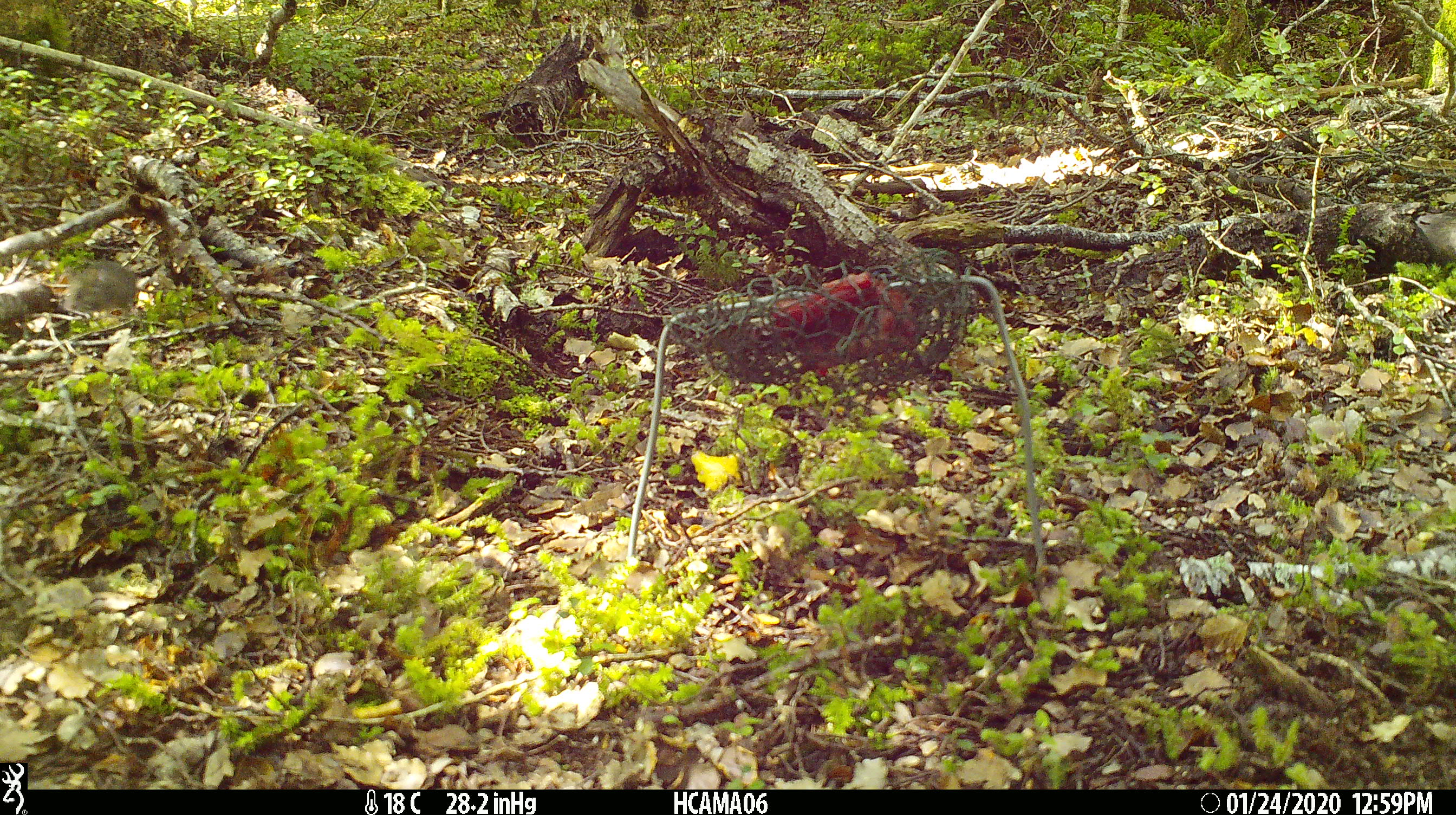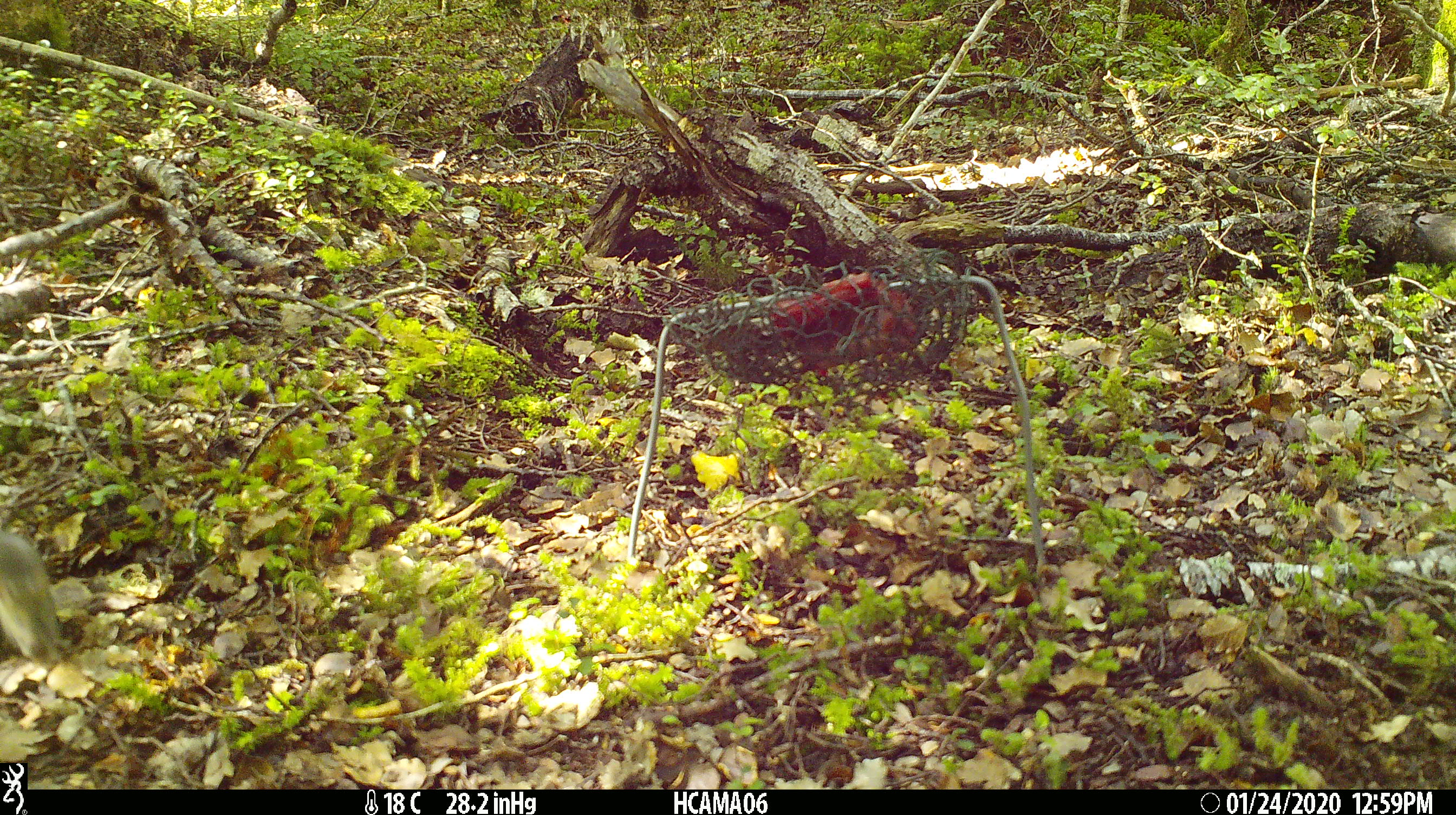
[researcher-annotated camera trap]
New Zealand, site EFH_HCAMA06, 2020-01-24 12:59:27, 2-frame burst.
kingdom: Animalia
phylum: Chordata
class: Mammalia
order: Rodentia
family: Muridae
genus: Mus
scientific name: Mus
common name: mouse